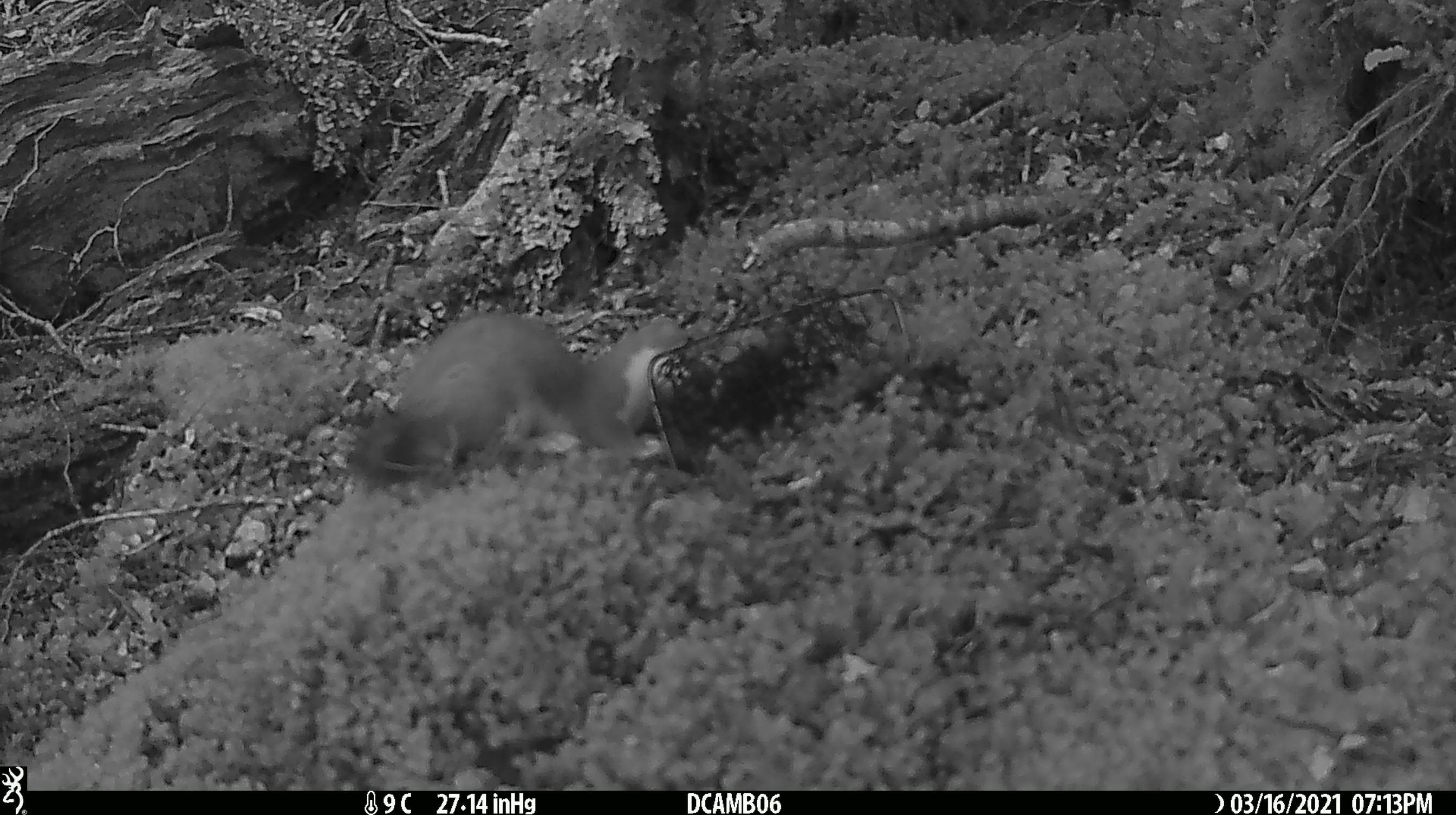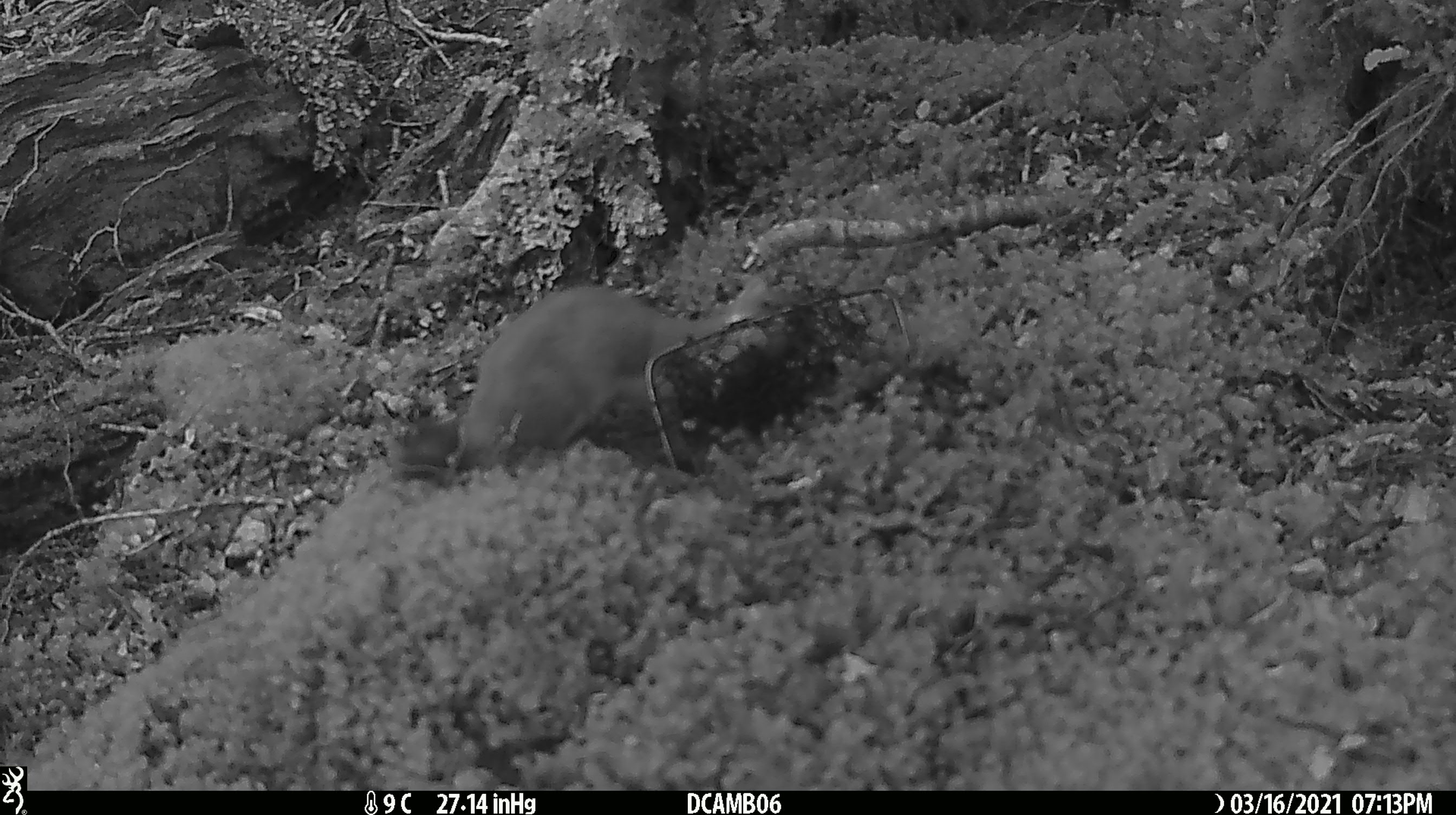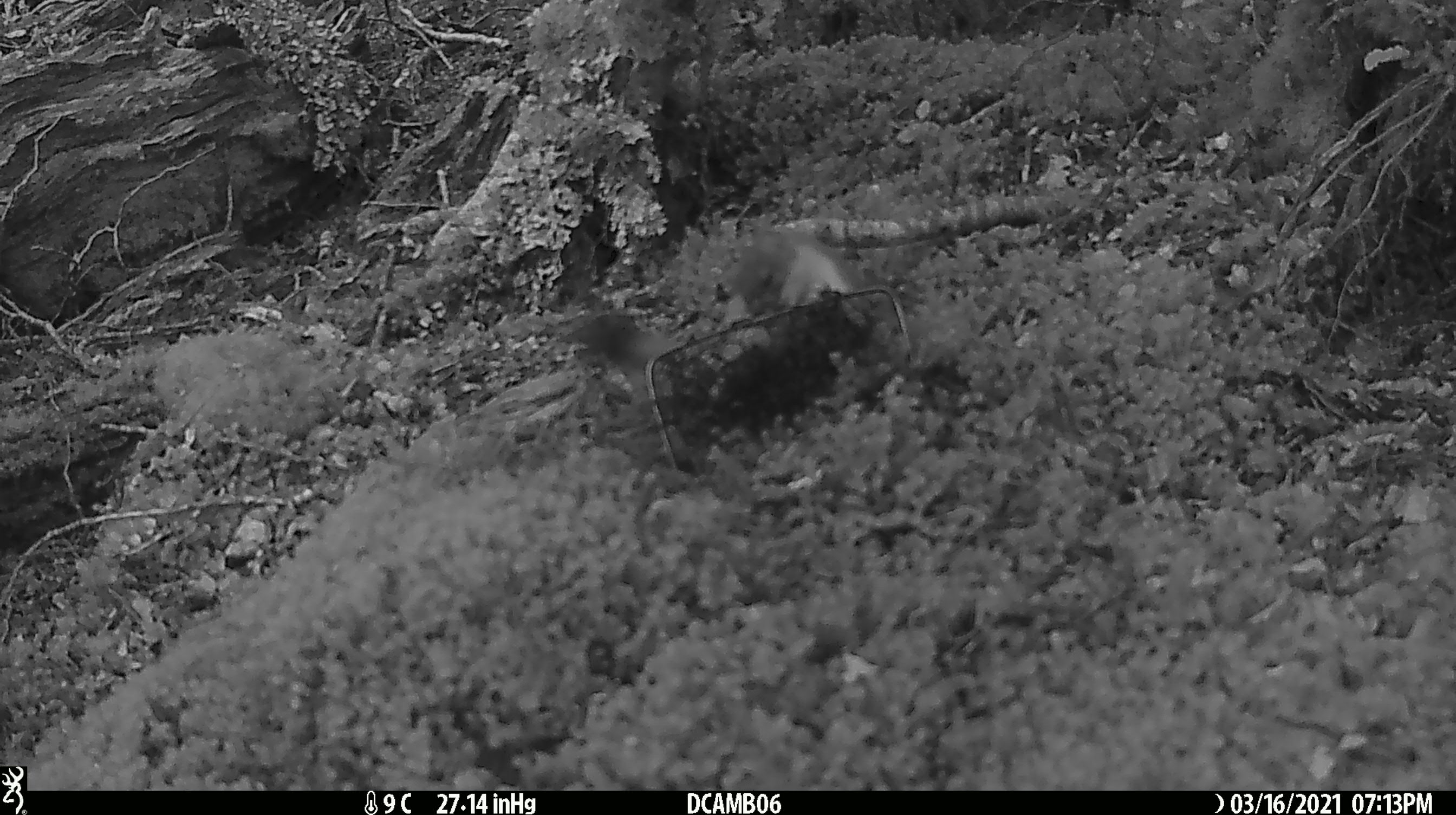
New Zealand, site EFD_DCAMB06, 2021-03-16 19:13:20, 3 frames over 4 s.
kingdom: Animalia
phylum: Chordata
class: Mammalia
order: Carnivora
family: Mustelidae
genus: Mustela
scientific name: Mustela erminea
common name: stoat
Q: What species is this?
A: Stoat (Mustela erminea).